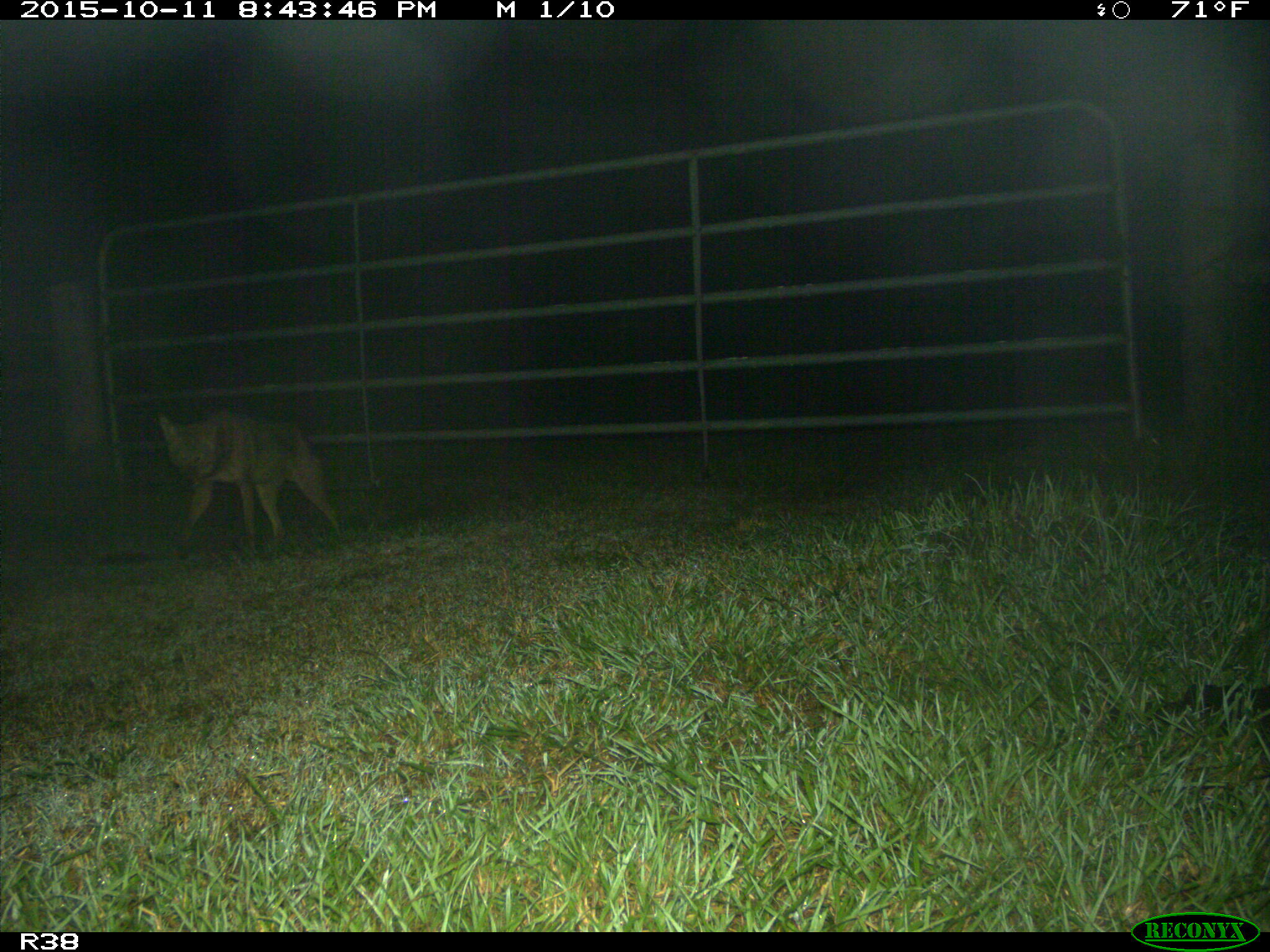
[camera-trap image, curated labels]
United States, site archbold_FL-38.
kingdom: Animalia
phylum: Chordata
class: Mammalia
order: Carnivora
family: Canidae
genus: Canis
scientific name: Canis latrans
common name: coyote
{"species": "Canis latrans (coyote)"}